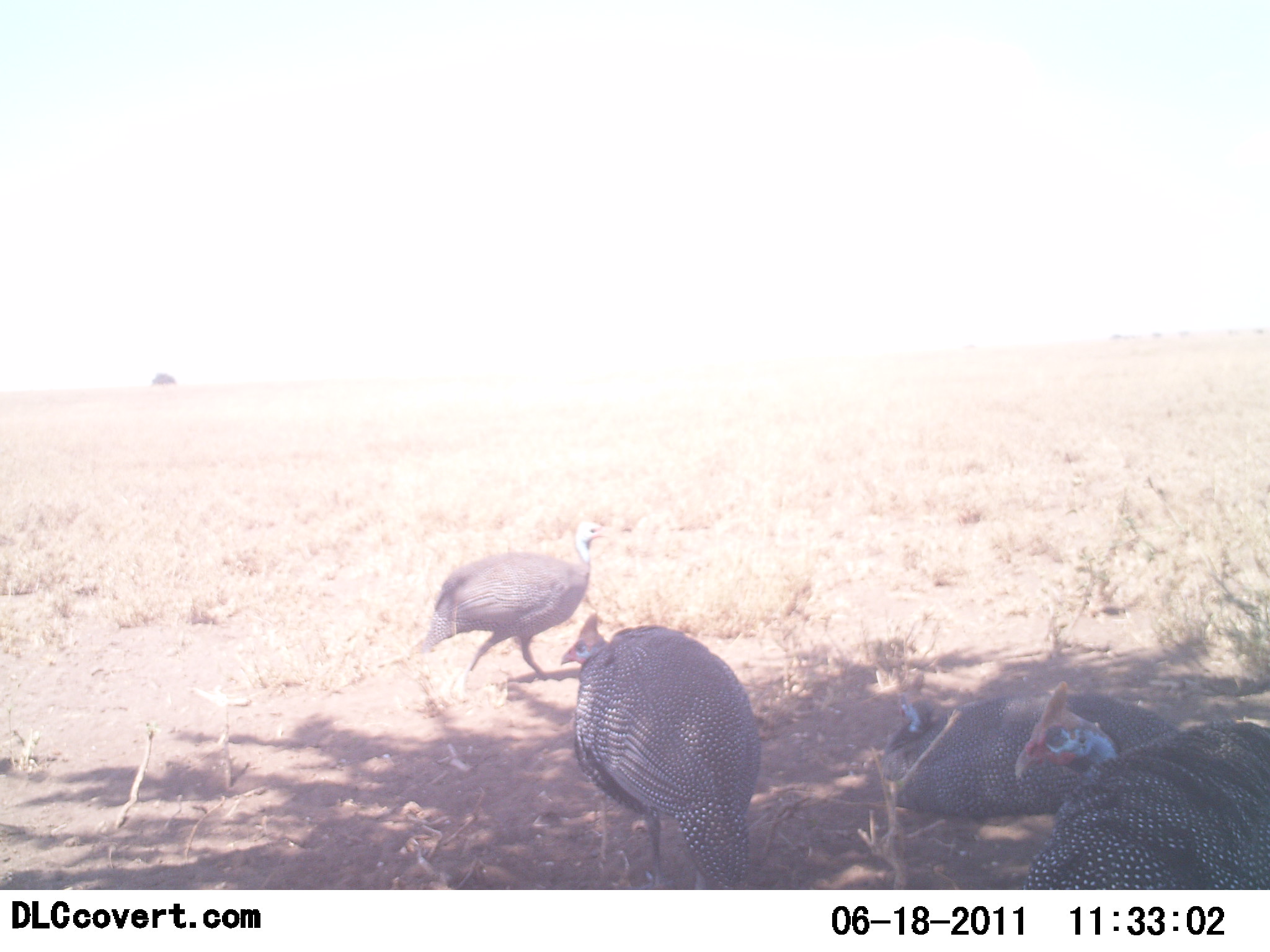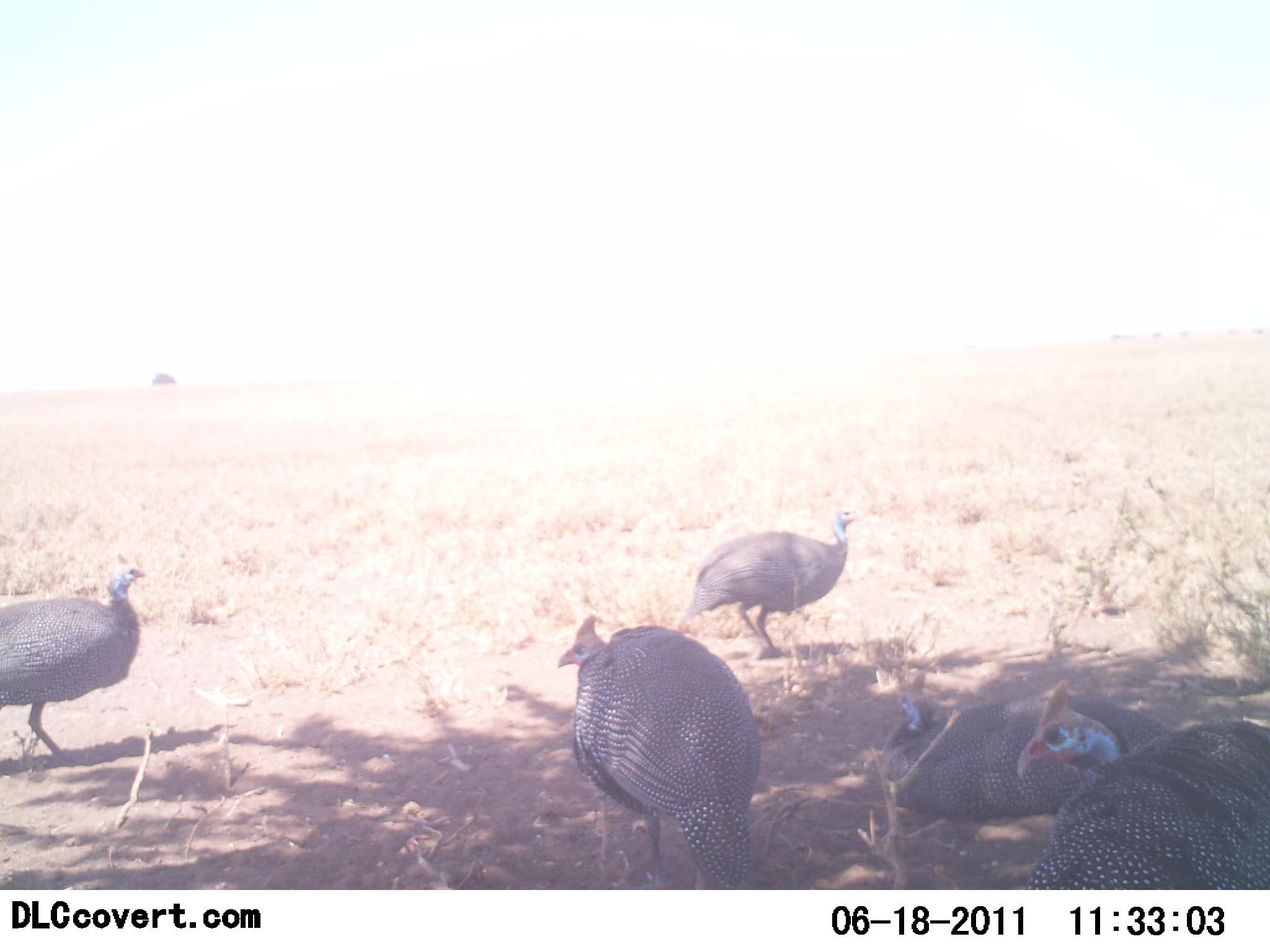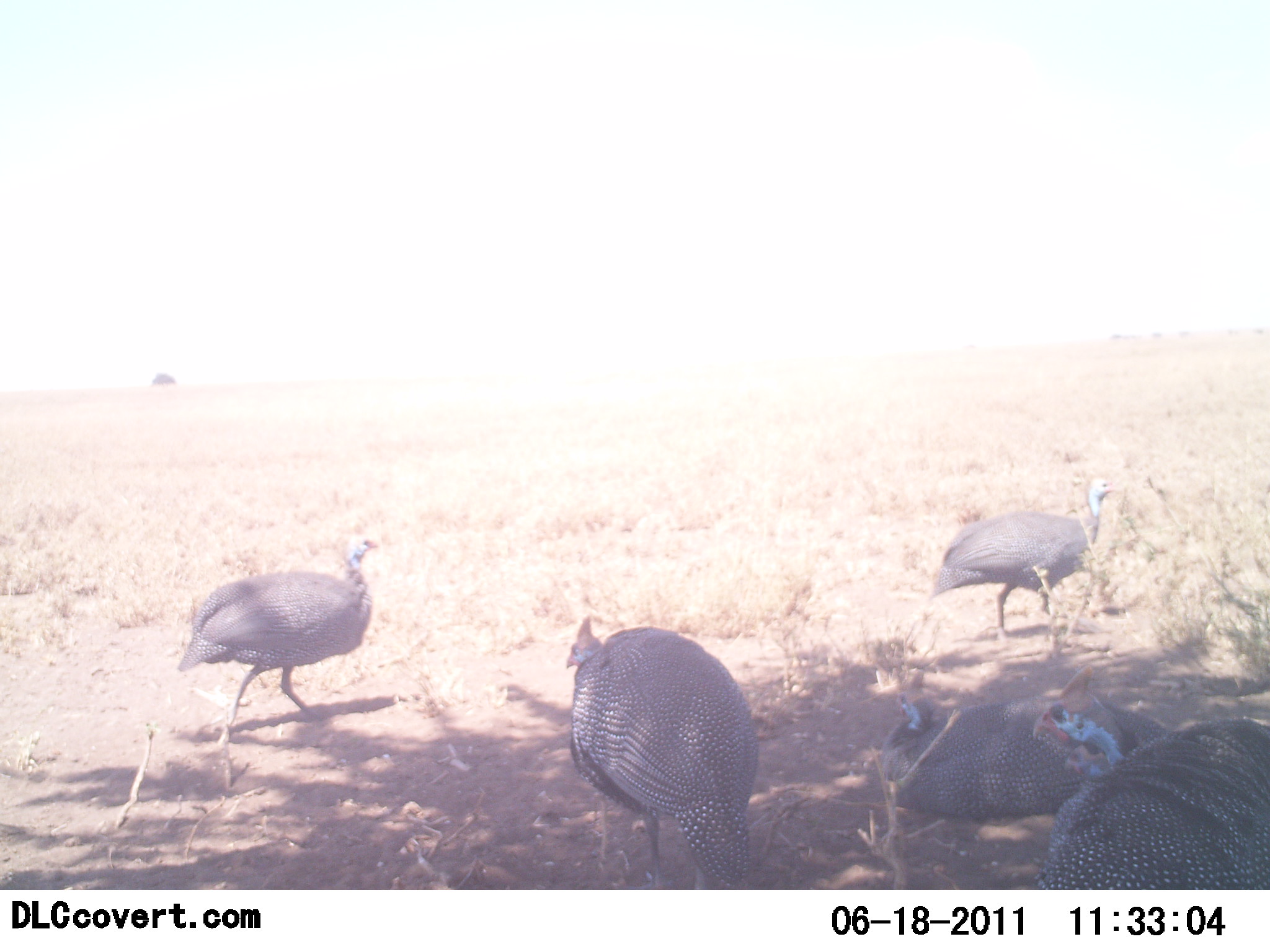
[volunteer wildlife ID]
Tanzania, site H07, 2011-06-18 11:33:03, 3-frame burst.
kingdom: Animalia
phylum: Chordata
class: Aves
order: Galliformes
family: Numididae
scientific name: Numididae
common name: guinea fowl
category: guineafowl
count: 5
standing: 80%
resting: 53%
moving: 80%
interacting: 7%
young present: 0%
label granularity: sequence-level